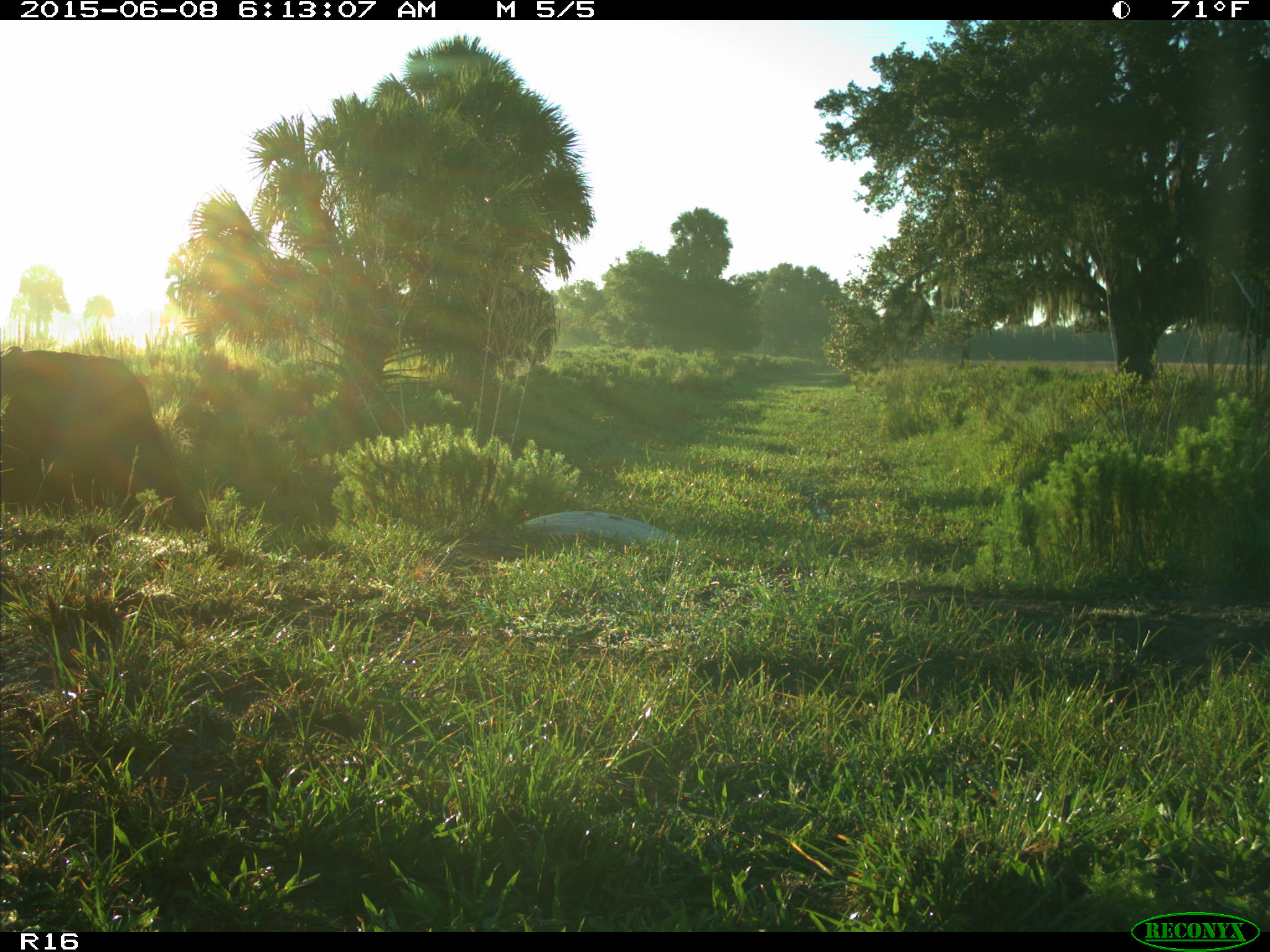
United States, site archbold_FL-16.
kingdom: Animalia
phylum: Chordata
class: Mammalia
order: Artiodactyla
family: Bovidae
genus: Bos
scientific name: Bos taurus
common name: domestic cow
Bos taurus (domestic cow).